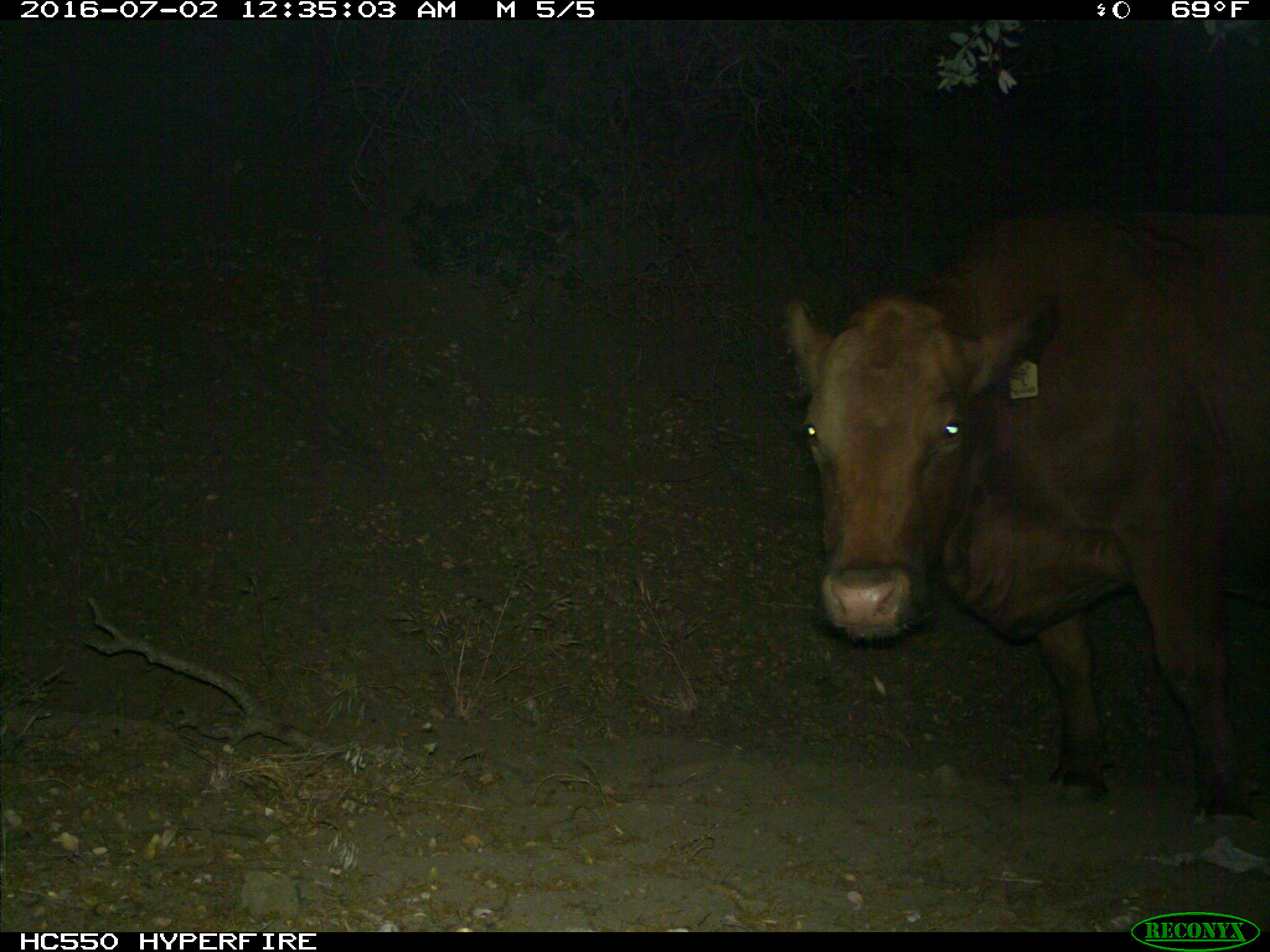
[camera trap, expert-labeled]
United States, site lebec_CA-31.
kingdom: Animalia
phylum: Chordata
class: Mammalia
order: Artiodactyla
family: Bovidae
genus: Bos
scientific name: Bos taurus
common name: domestic cow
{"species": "Bos taurus (domestic cow)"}